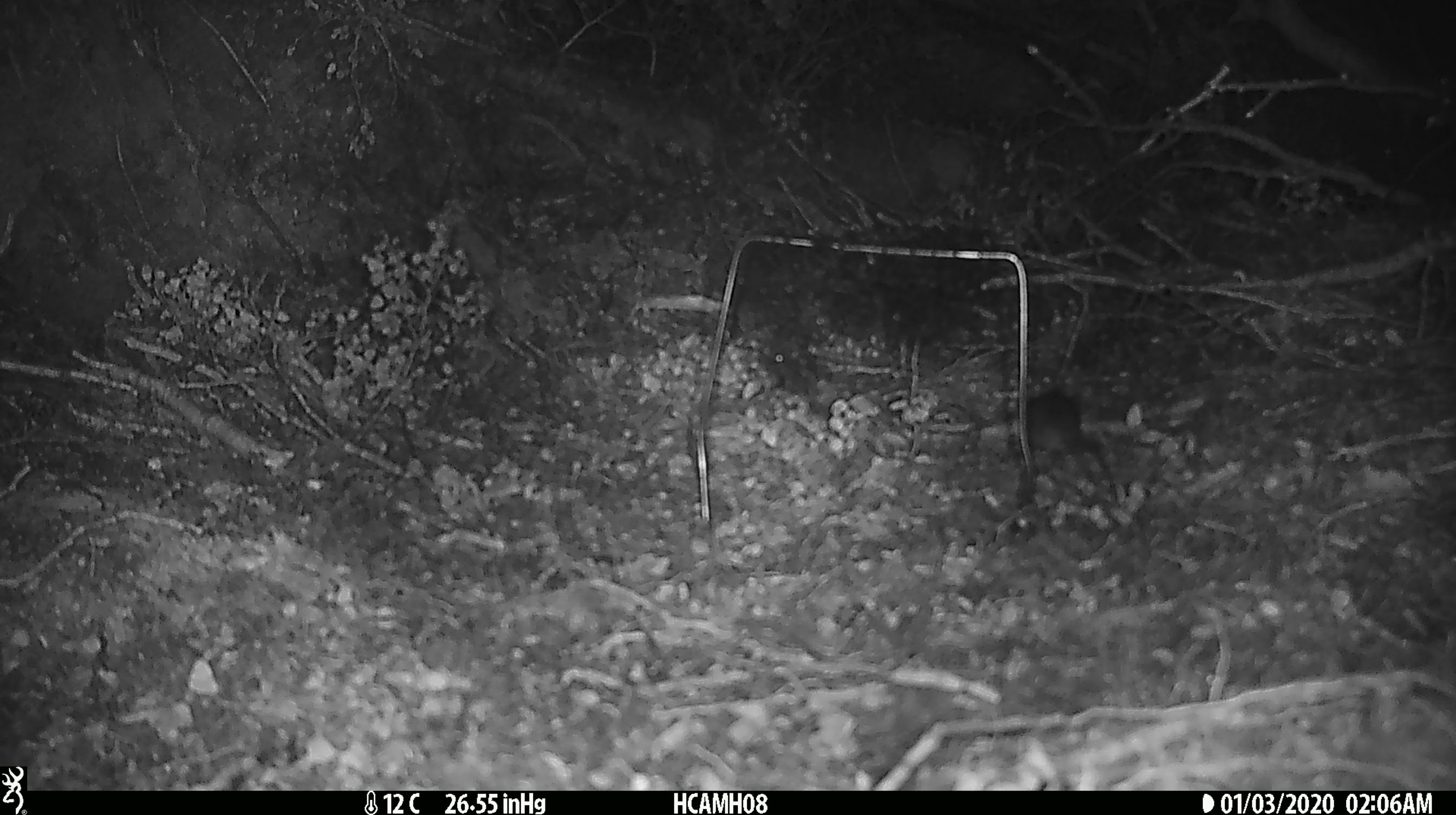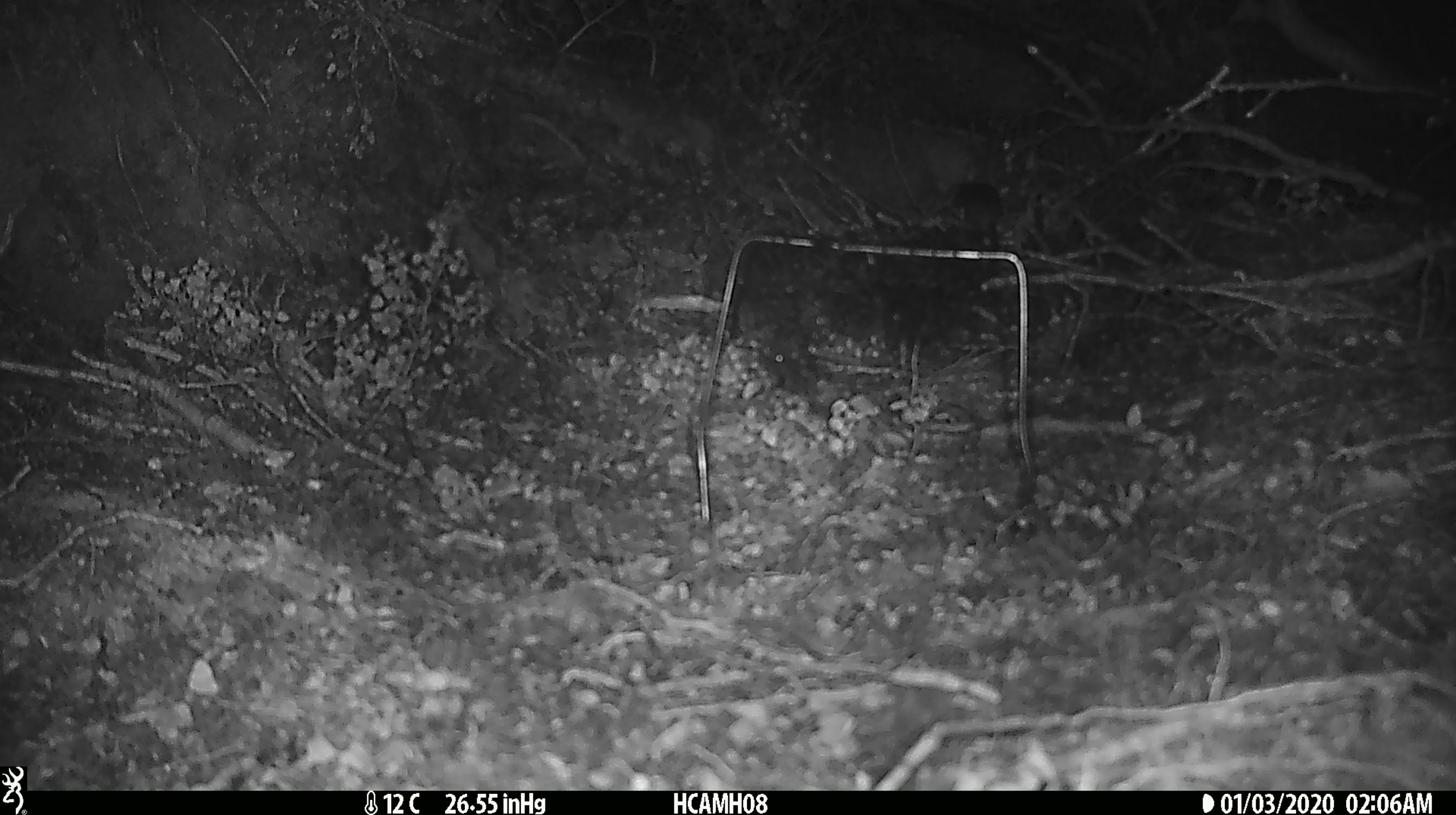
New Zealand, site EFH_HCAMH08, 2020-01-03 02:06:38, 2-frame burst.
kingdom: Animalia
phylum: Chordata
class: Mammalia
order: Rodentia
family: Muridae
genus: Mus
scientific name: Mus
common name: mouse